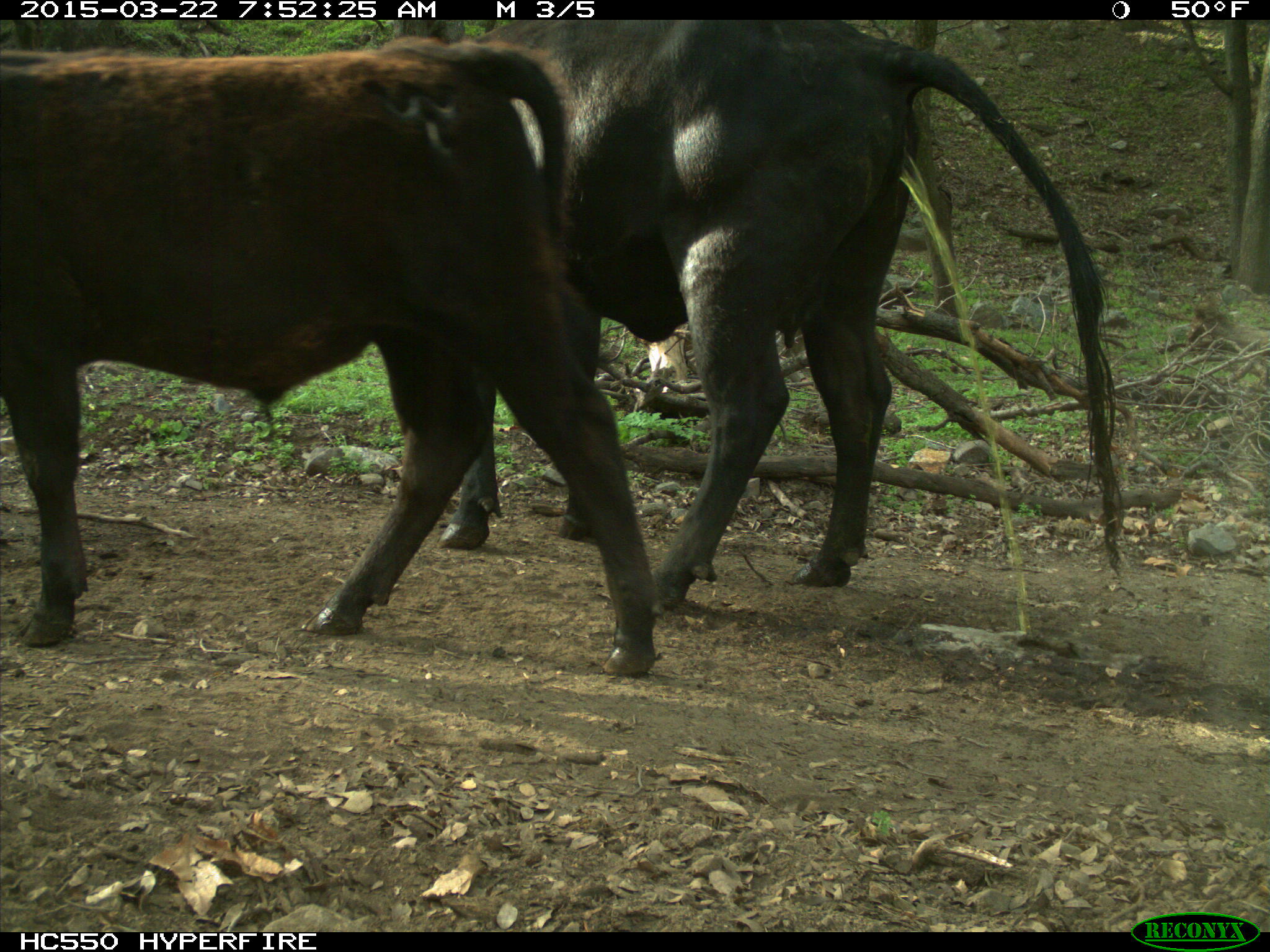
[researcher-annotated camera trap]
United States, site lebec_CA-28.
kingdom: Animalia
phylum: Chordata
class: Mammalia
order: Artiodactyla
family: Bovidae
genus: Bos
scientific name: Bos taurus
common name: domestic cow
Bos taurus (domestic cow).